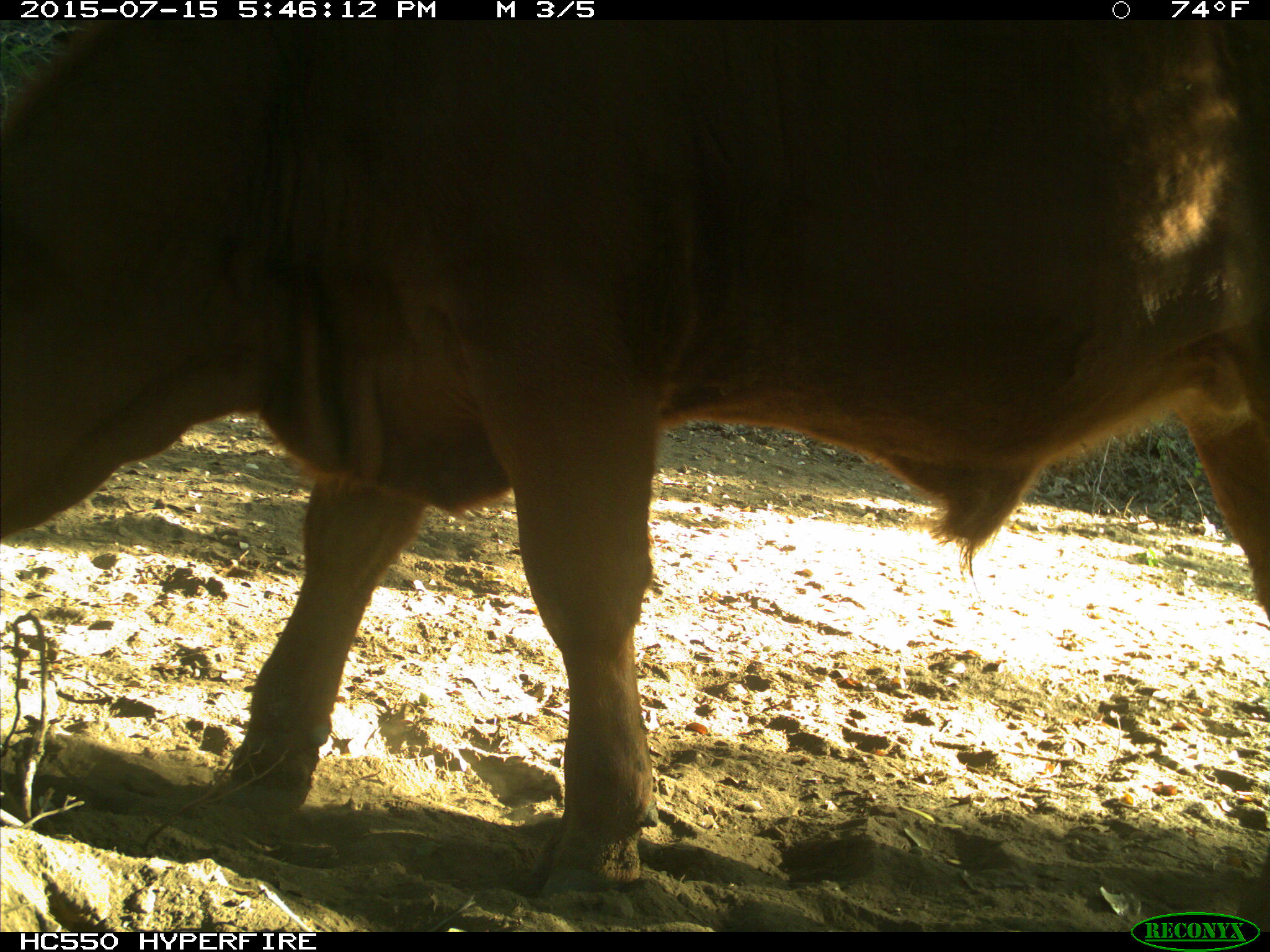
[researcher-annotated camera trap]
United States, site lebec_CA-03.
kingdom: Animalia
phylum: Chordata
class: Mammalia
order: Artiodactyla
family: Bovidae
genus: Bos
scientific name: Bos taurus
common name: domestic cow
Bos taurus (domestic cow).